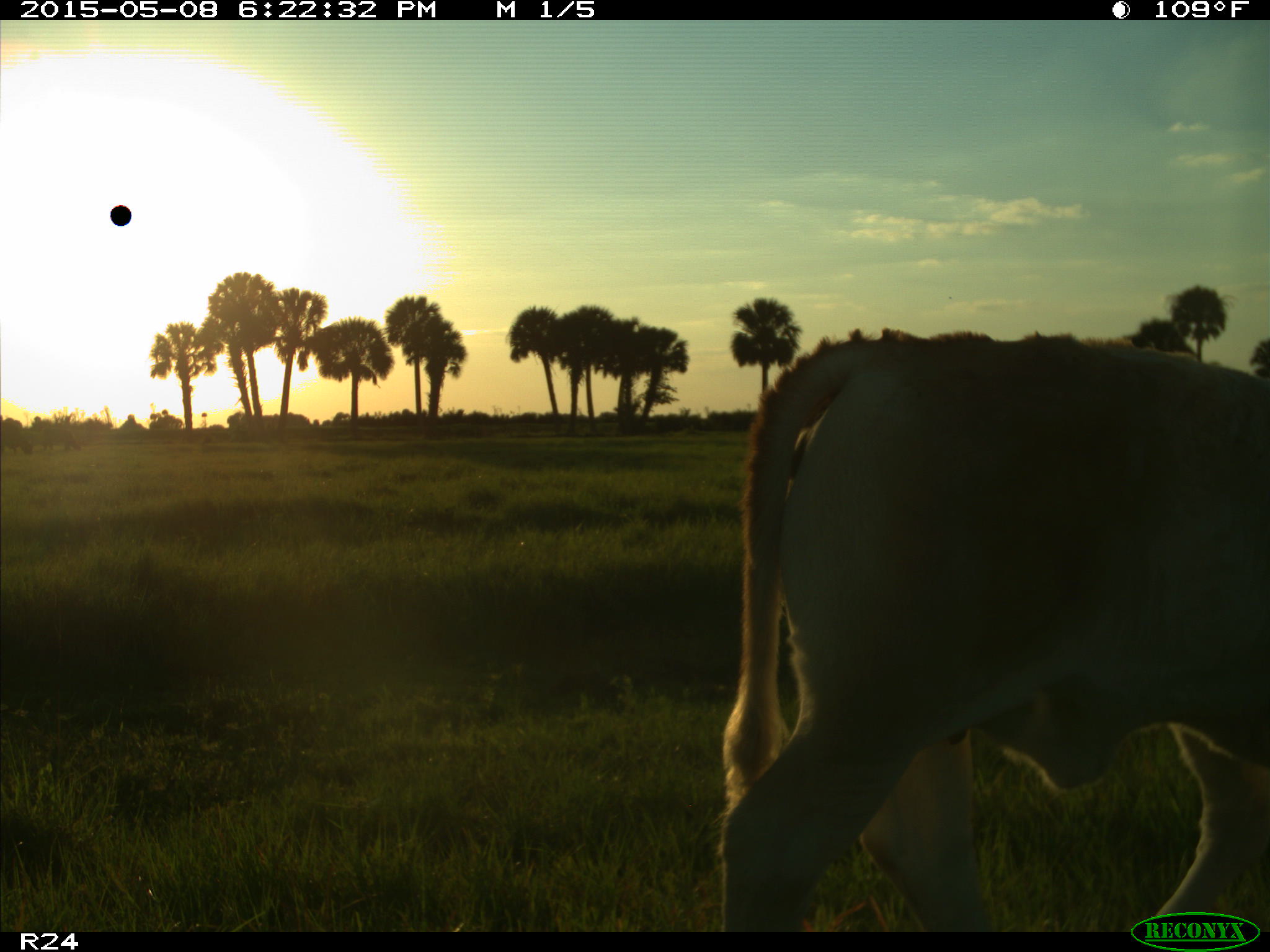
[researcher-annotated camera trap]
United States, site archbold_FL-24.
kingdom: Animalia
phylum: Chordata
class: Mammalia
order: Artiodactyla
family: Bovidae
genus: Bos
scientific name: Bos taurus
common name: domestic cow